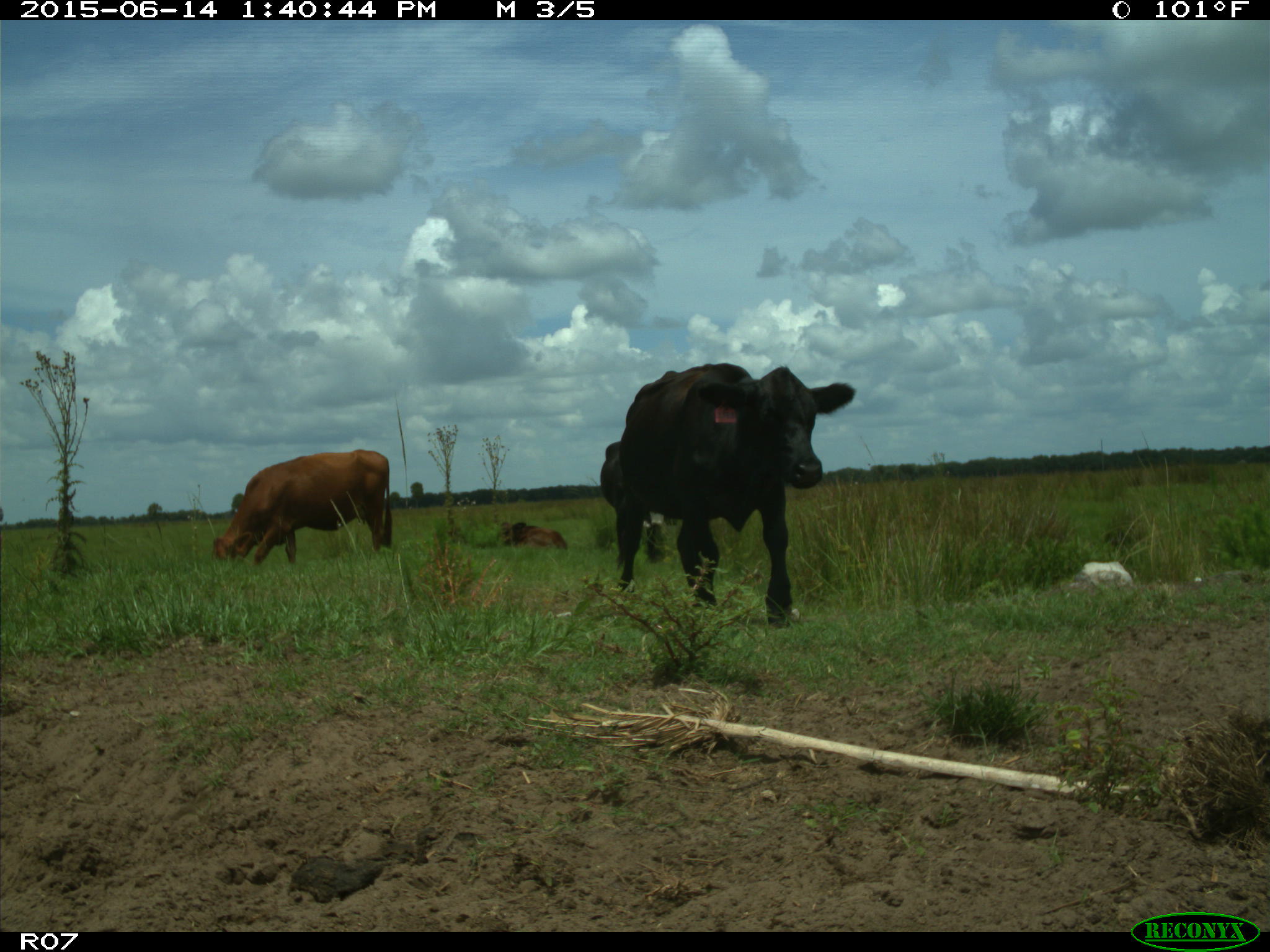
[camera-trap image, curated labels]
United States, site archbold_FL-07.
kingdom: Animalia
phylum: Chordata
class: Mammalia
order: Artiodactyla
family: Bovidae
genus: Bos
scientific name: Bos taurus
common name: domestic cow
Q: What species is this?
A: Bos taurus (domestic cow).